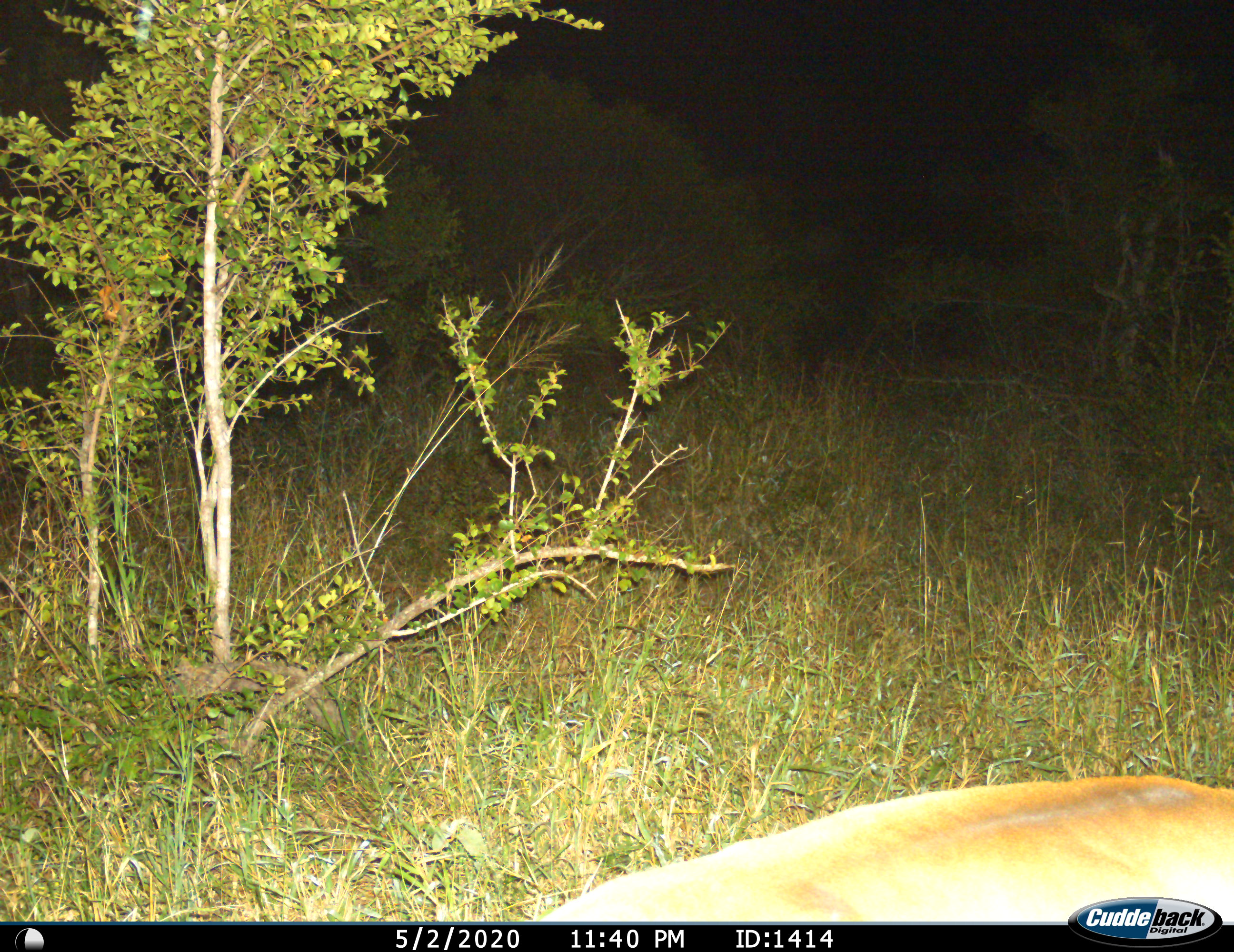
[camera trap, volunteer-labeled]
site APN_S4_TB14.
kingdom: Animalia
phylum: Chordata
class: Mammalia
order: Artiodactyla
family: Bovidae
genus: Aepyceros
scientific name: Aepyceros melampus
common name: impala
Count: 1.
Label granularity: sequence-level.